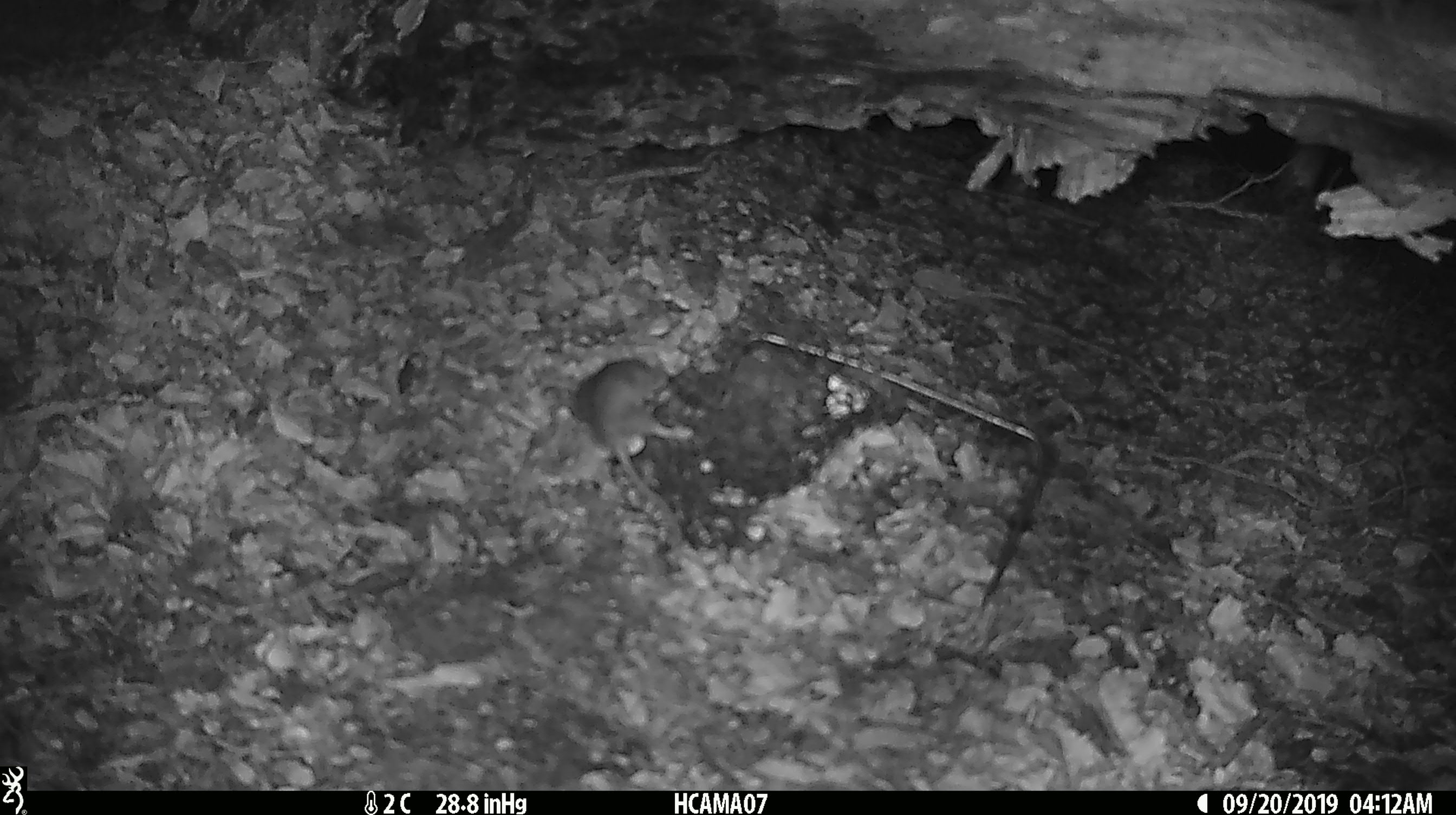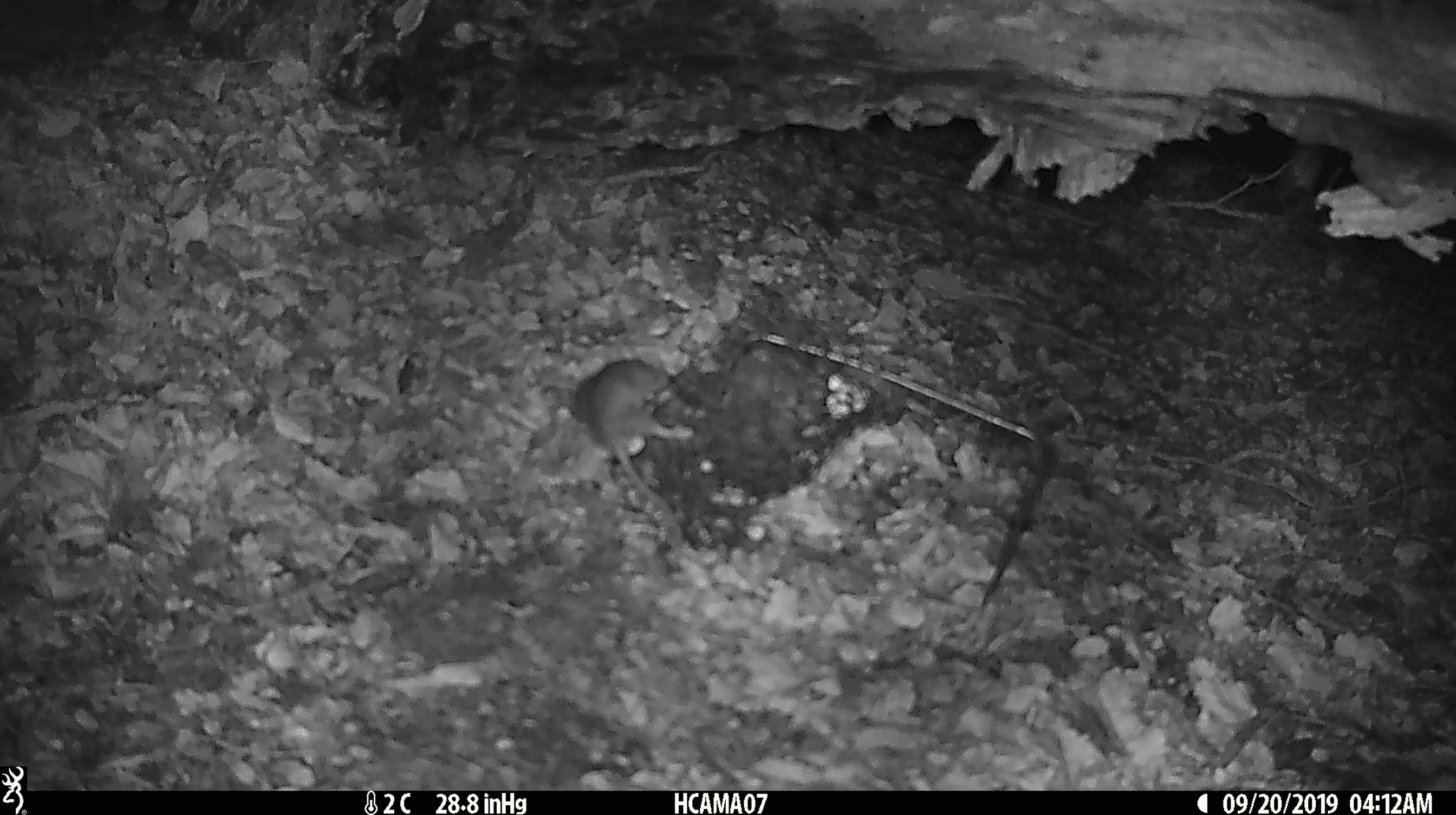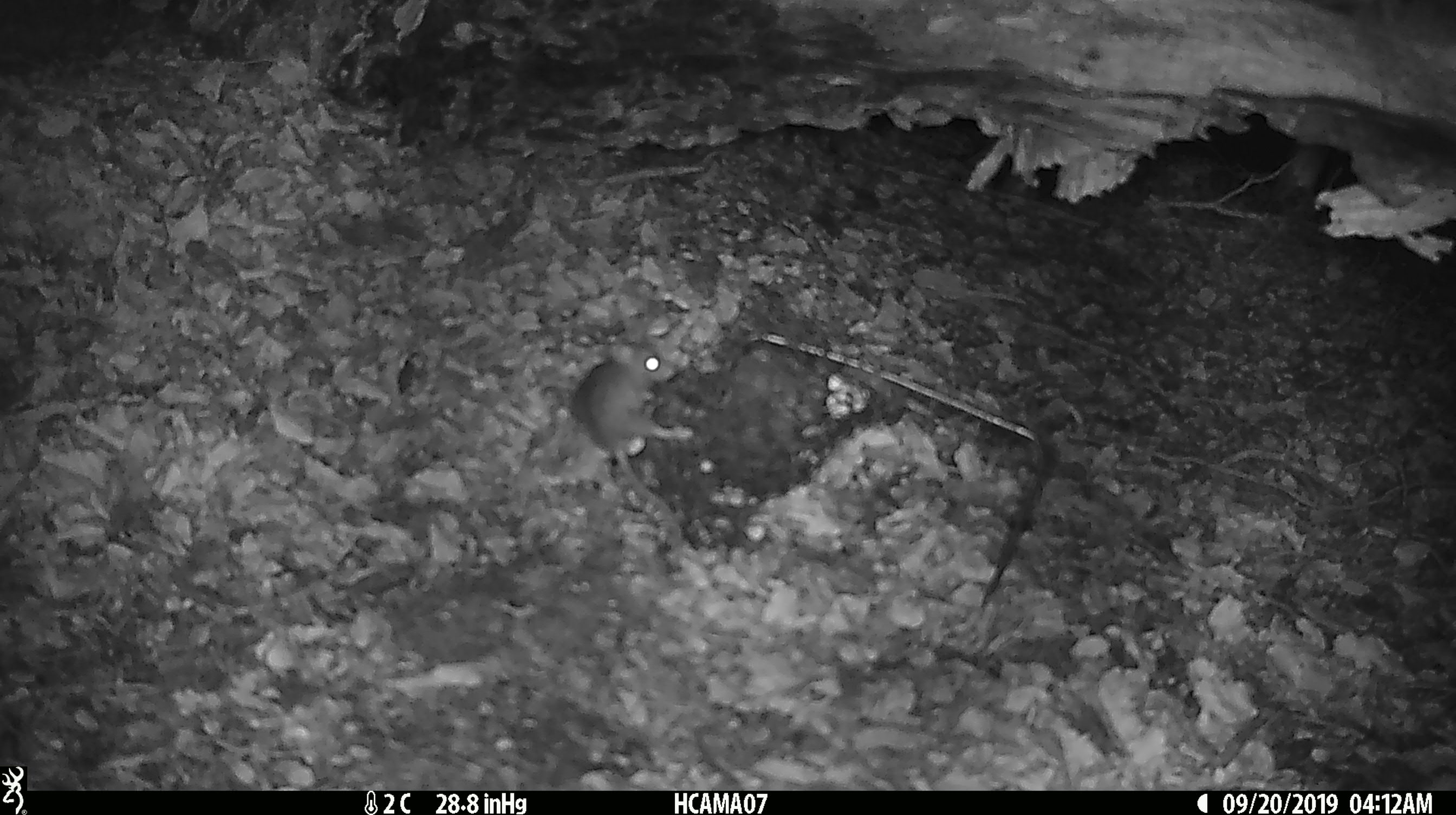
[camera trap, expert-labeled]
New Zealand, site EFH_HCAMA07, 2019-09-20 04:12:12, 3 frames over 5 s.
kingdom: Animalia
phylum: Chordata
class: Mammalia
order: Rodentia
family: Muridae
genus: Mus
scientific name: Mus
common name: mouse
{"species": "mouse (Mus)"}